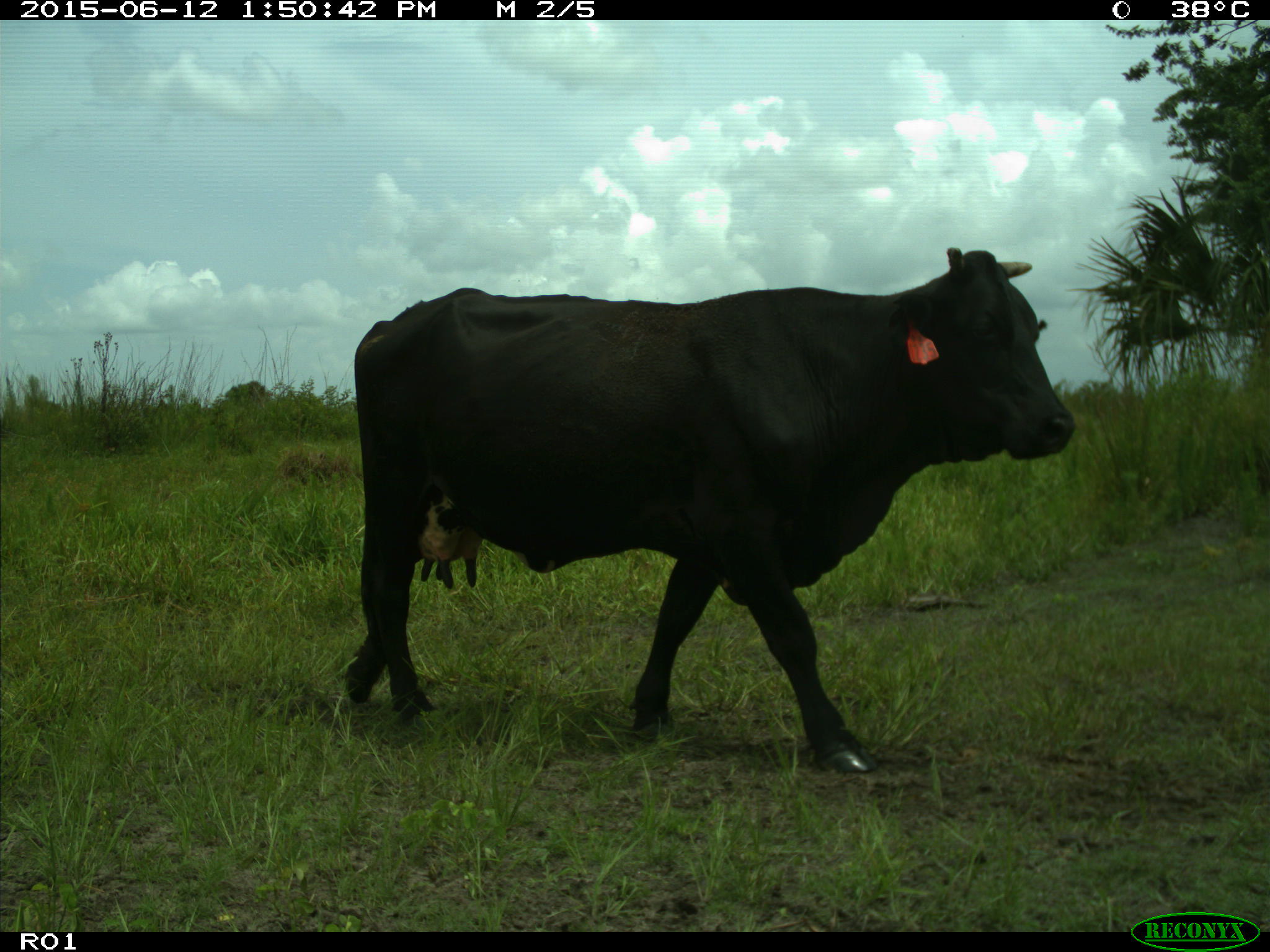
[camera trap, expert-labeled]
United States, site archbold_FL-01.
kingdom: Animalia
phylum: Chordata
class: Mammalia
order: Artiodactyla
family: Bovidae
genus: Bos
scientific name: Bos taurus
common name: domestic cow